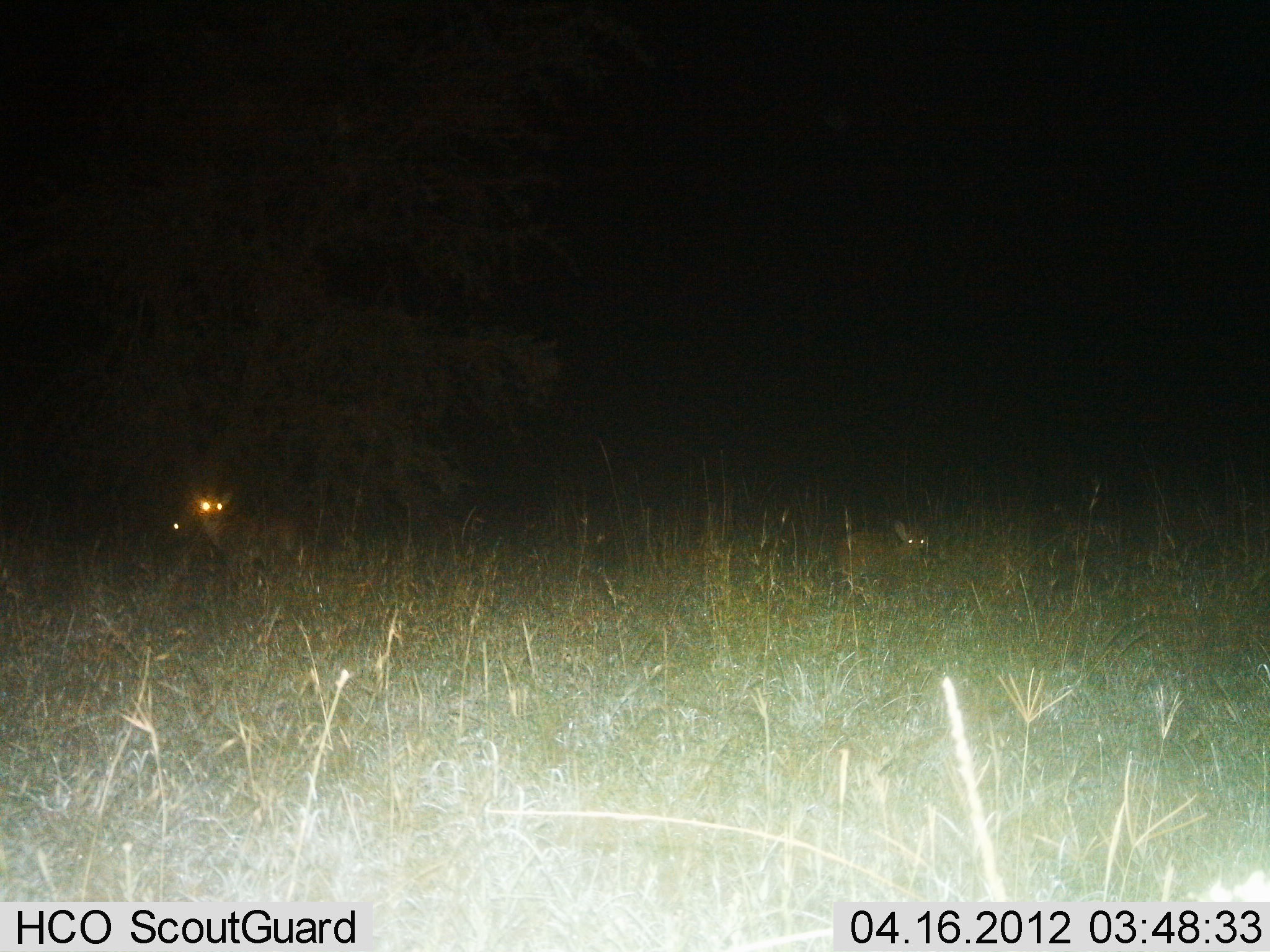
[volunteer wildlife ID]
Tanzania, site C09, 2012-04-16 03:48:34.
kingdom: Animalia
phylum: Chordata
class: Mammalia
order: Artiodactyla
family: Bovidae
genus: Redunca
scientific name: Redunca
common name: reedbuck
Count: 2.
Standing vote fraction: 100%.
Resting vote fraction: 80%.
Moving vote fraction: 0%.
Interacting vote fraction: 0%.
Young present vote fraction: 0%.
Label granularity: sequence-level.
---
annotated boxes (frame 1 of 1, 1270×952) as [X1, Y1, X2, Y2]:
animal: [185, 475, 303, 584]; [835, 519, 926, 584]